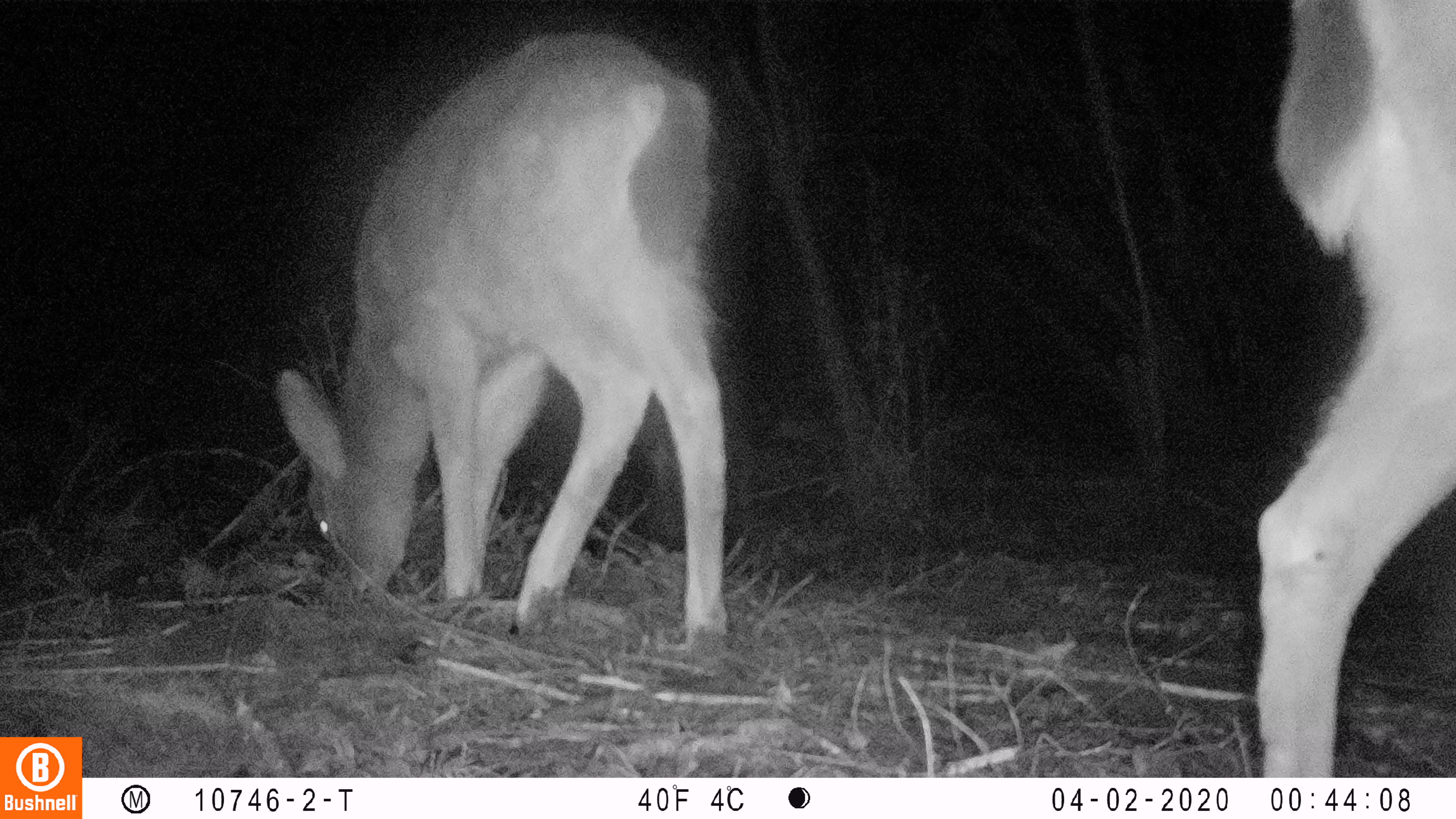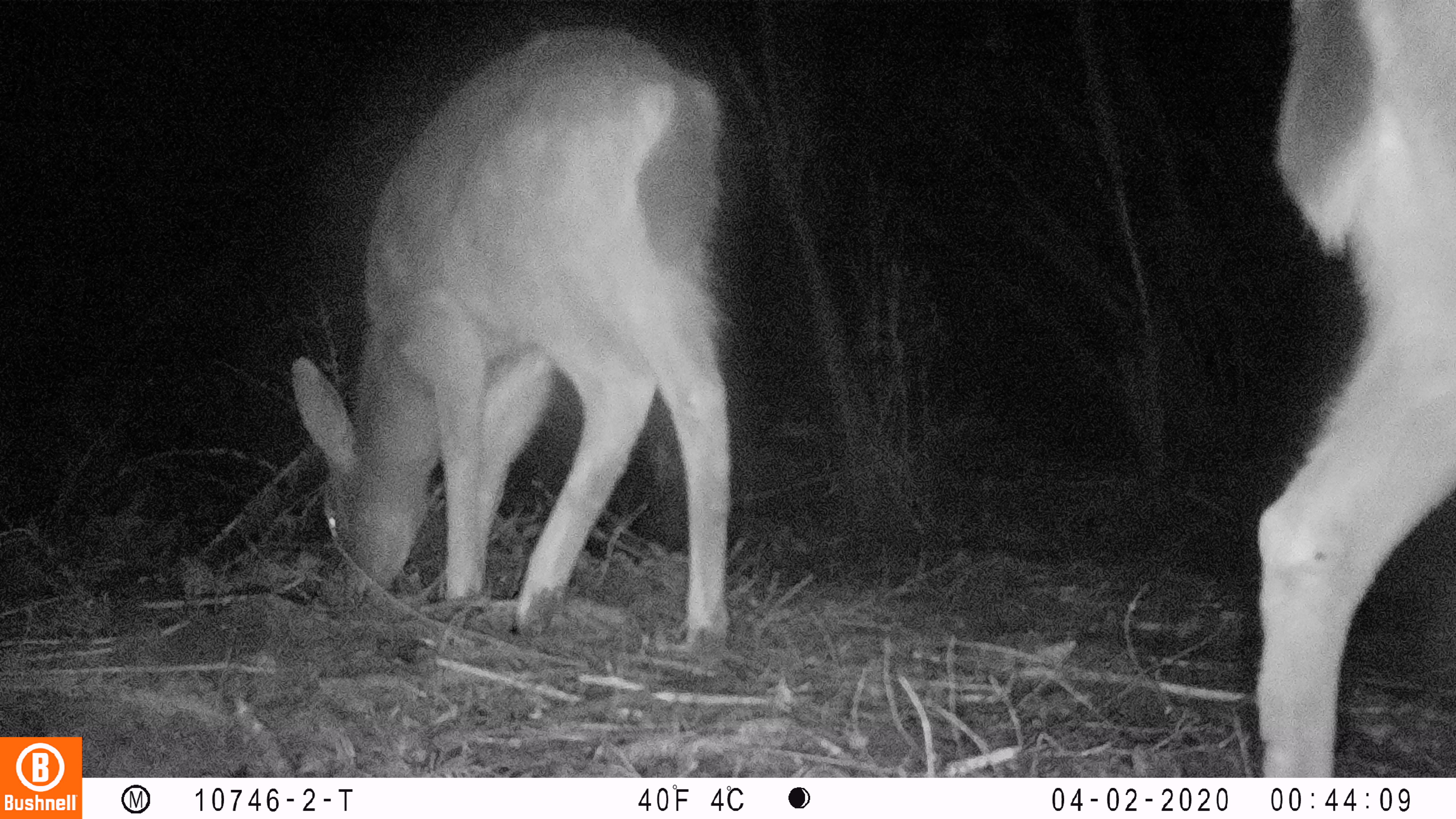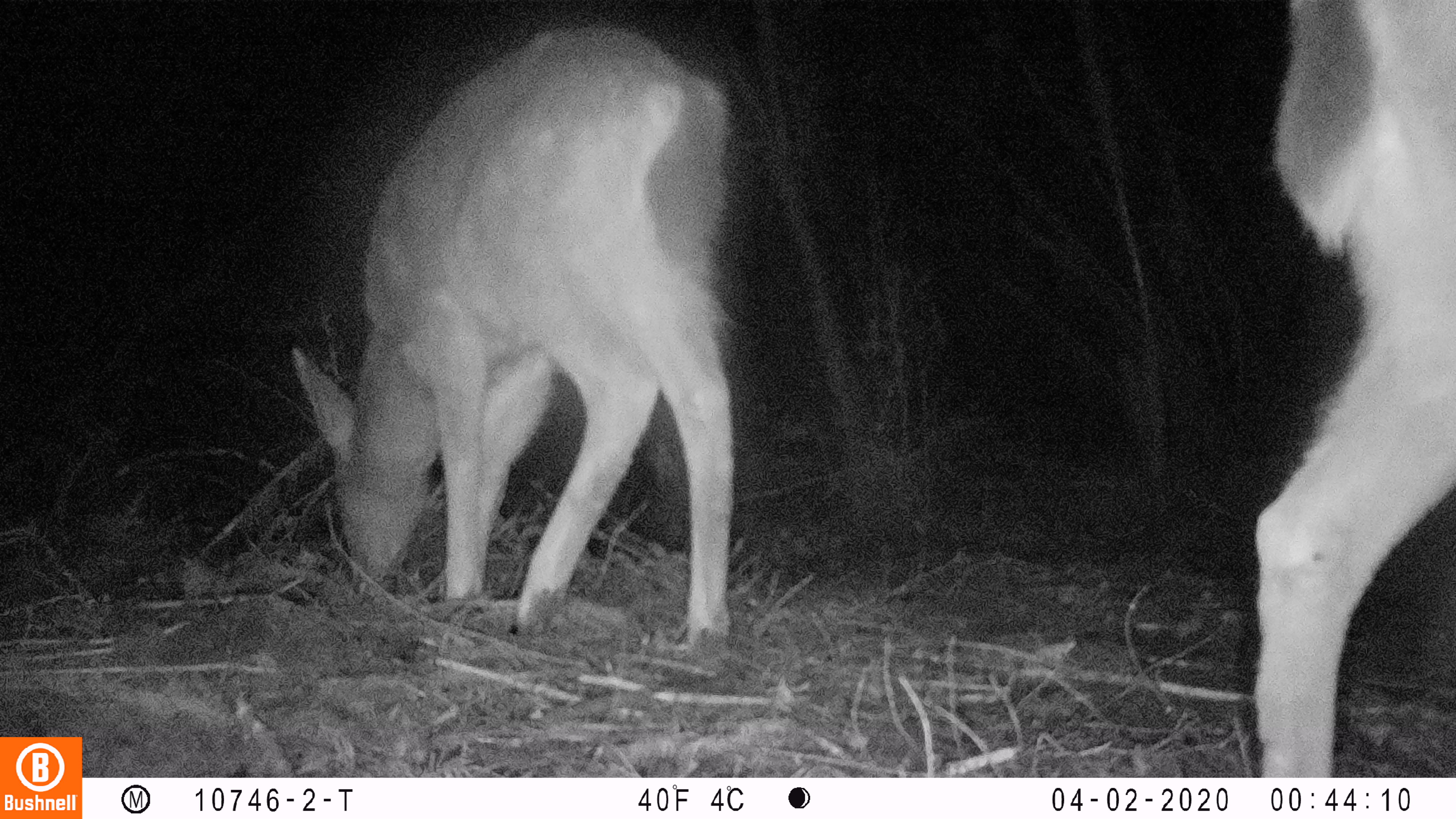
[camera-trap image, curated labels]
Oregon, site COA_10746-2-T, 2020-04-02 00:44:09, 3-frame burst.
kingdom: Animalia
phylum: Chordata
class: Mammalia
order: Artiodactyla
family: Cervidae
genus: Odocoileus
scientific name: Odocoileus hemionus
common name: black-tailed deer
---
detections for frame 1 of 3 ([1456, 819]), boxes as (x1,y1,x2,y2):
black-tailed deer: (264,18,747,655); (1244,0,1455,774)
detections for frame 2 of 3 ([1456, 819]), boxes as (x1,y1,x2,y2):
black-tailed deer: (281,8,753,664); (1238,0,1449,766)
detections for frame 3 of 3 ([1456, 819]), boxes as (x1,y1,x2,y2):
black-tailed deer: (289,8,738,656); (1244,0,1453,766)